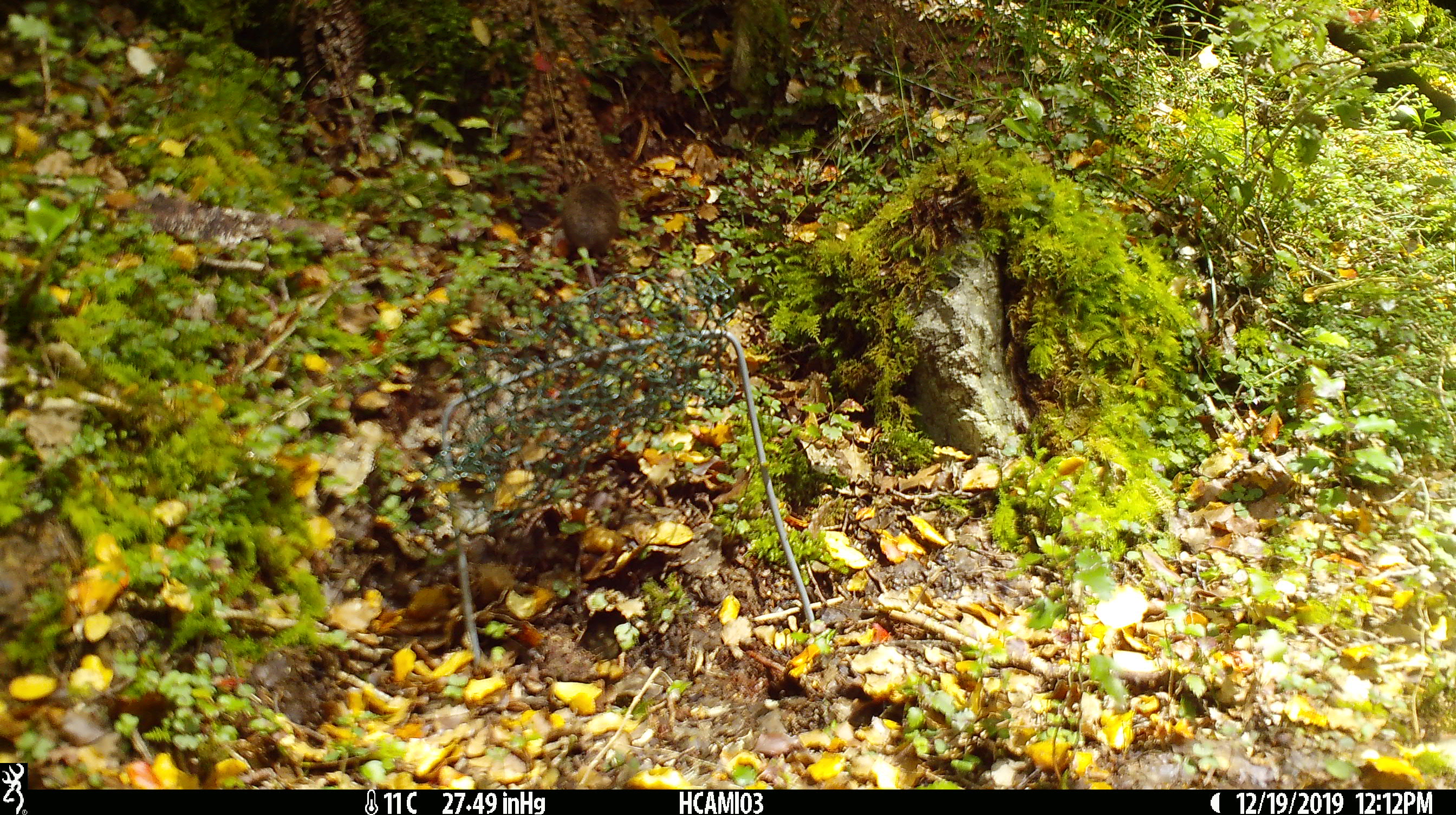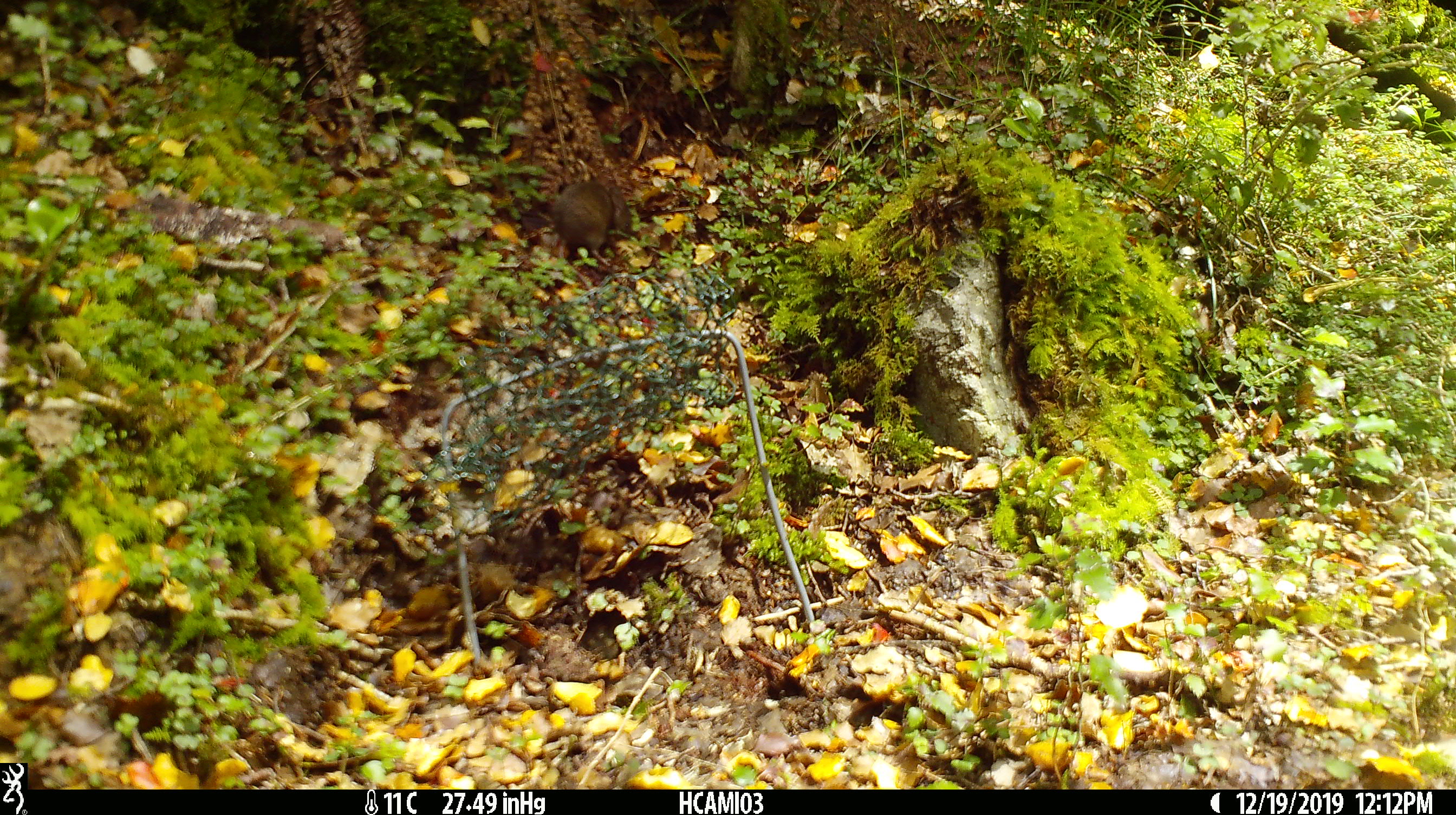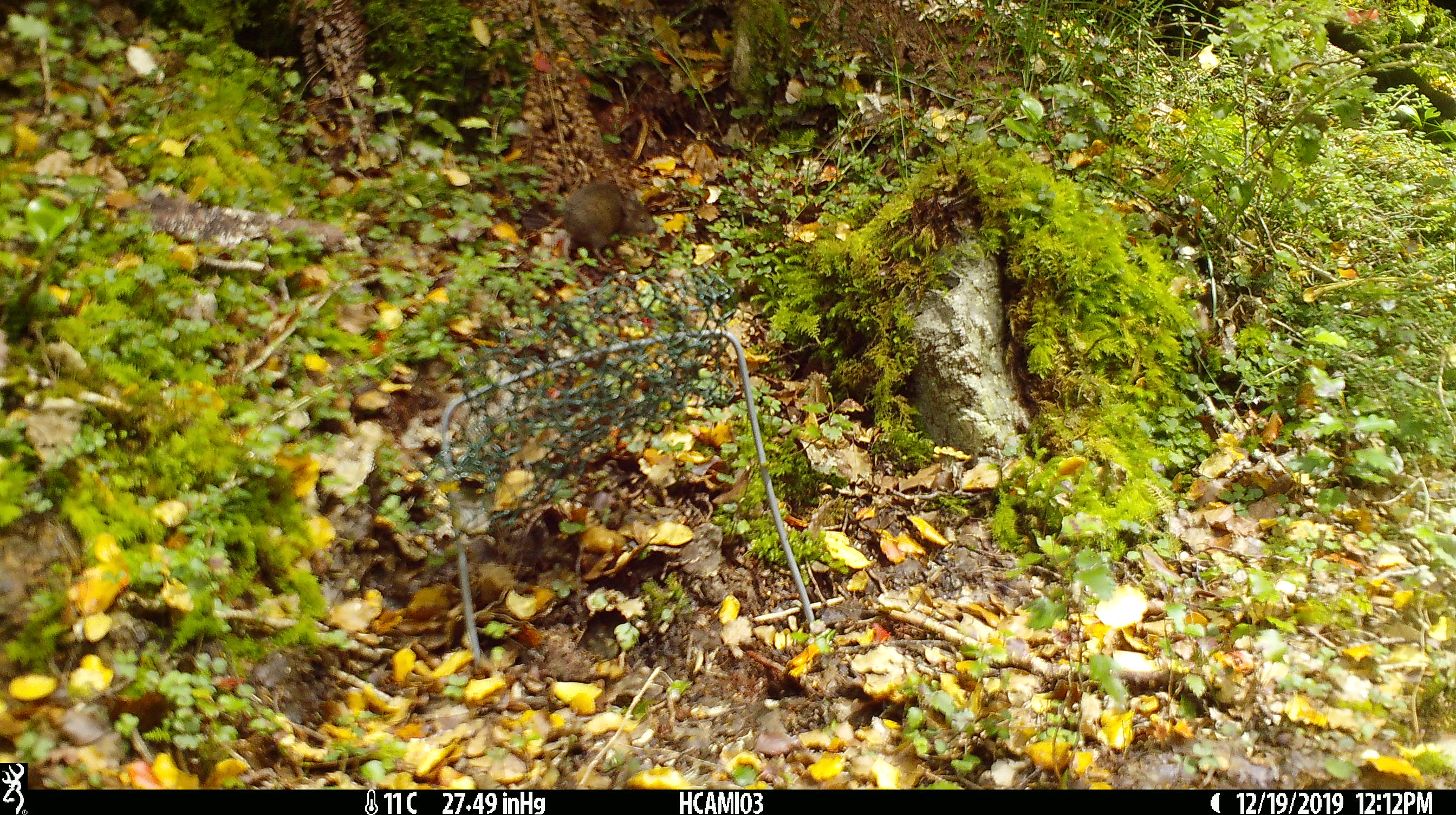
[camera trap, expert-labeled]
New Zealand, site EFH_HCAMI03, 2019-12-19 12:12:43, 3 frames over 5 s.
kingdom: Animalia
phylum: Chordata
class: Mammalia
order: Rodentia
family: Muridae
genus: Mus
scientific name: Mus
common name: mouse